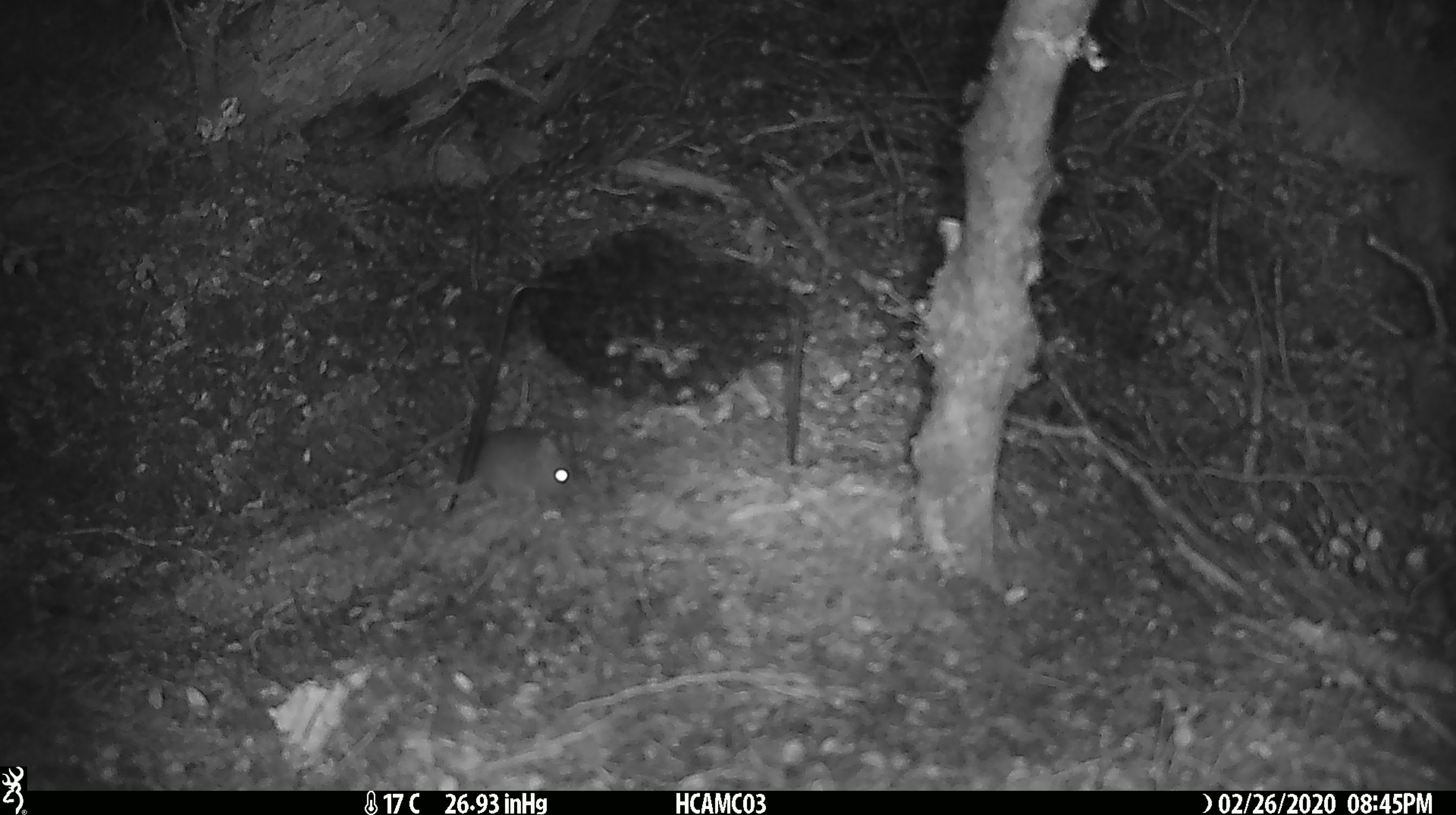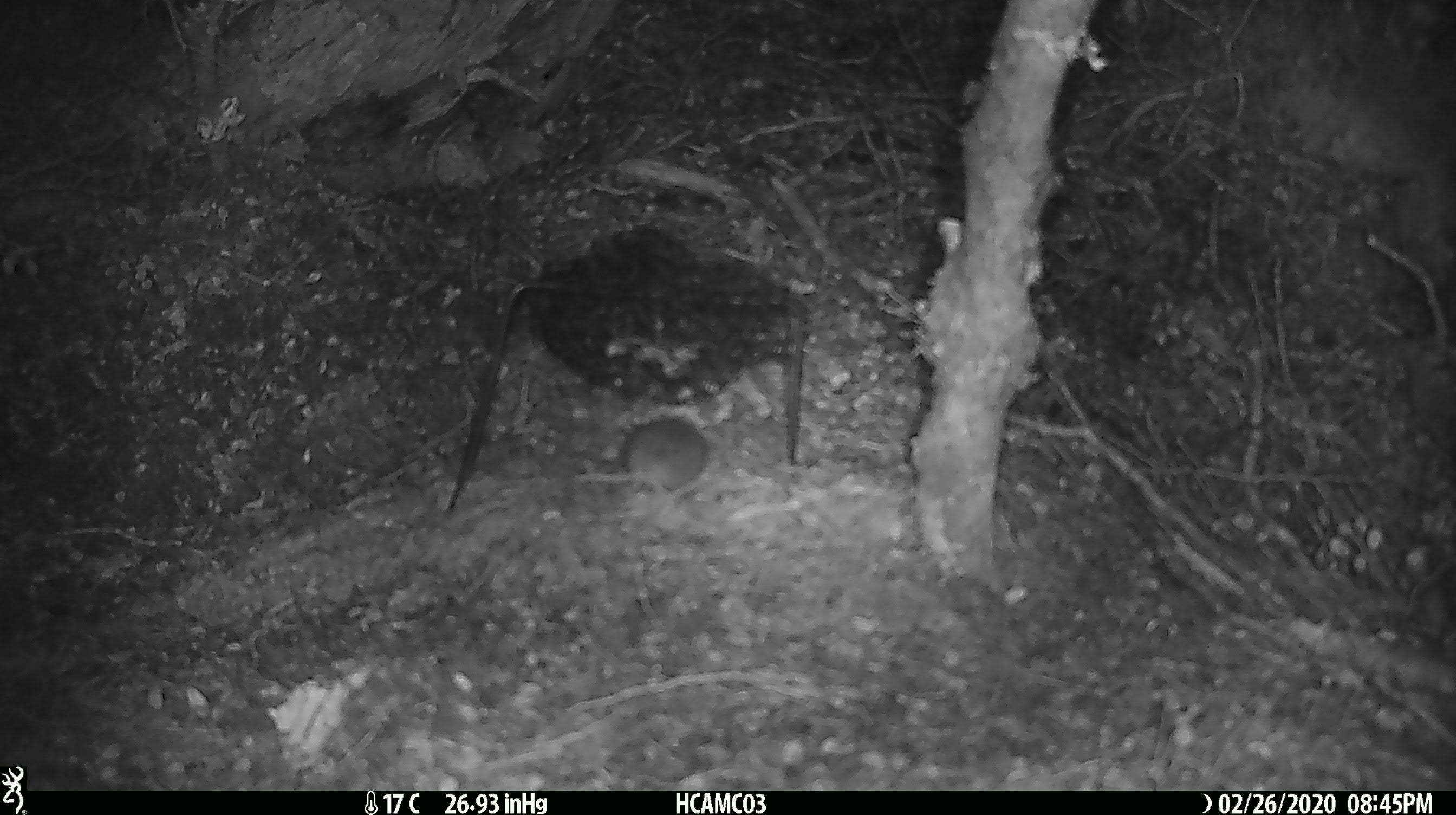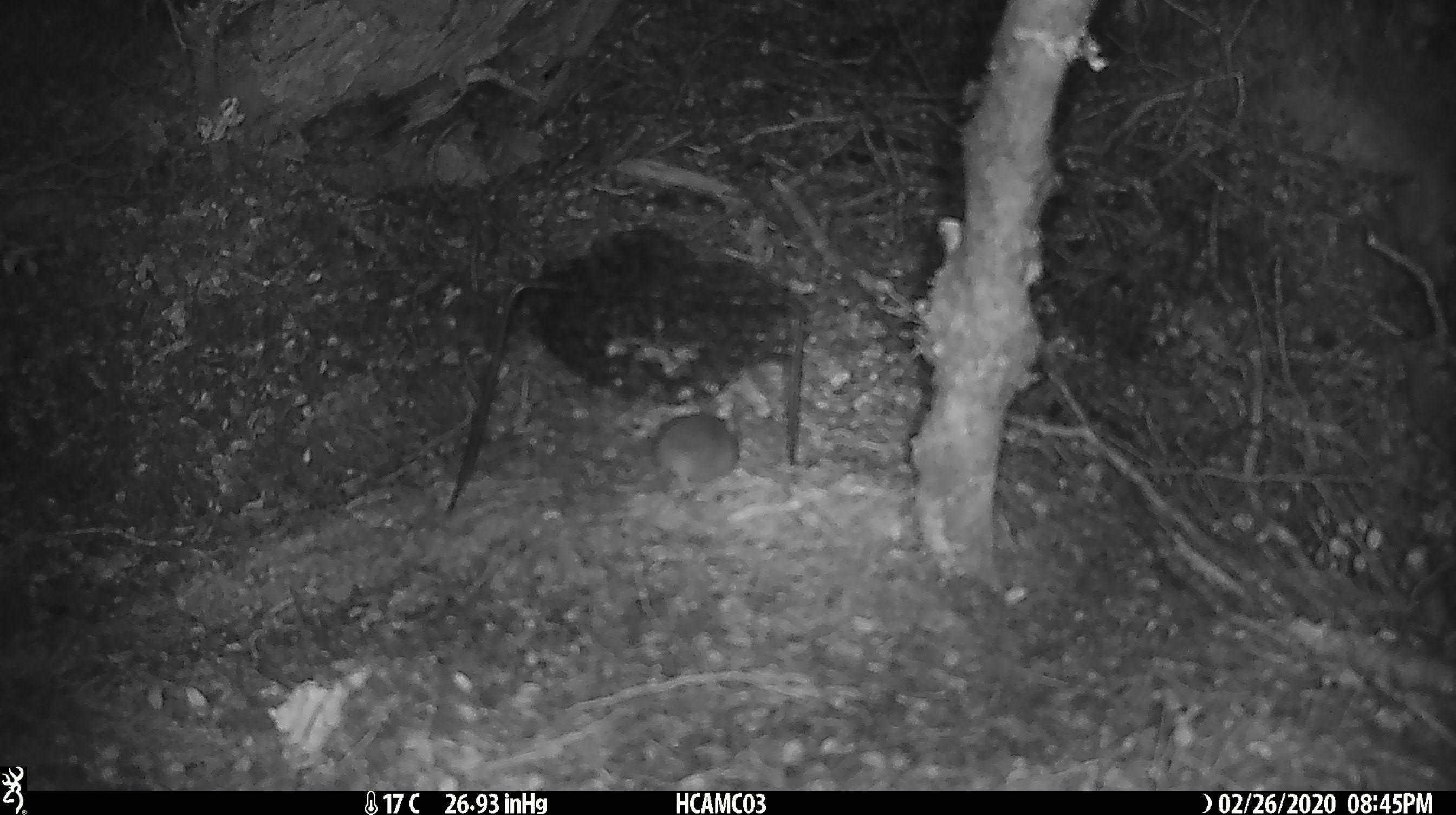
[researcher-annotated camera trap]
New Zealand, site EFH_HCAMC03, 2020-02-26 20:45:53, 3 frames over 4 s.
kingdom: Animalia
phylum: Chordata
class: Mammalia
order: Rodentia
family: Muridae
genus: Mus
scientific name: Mus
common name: mouse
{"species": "mouse (Mus)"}